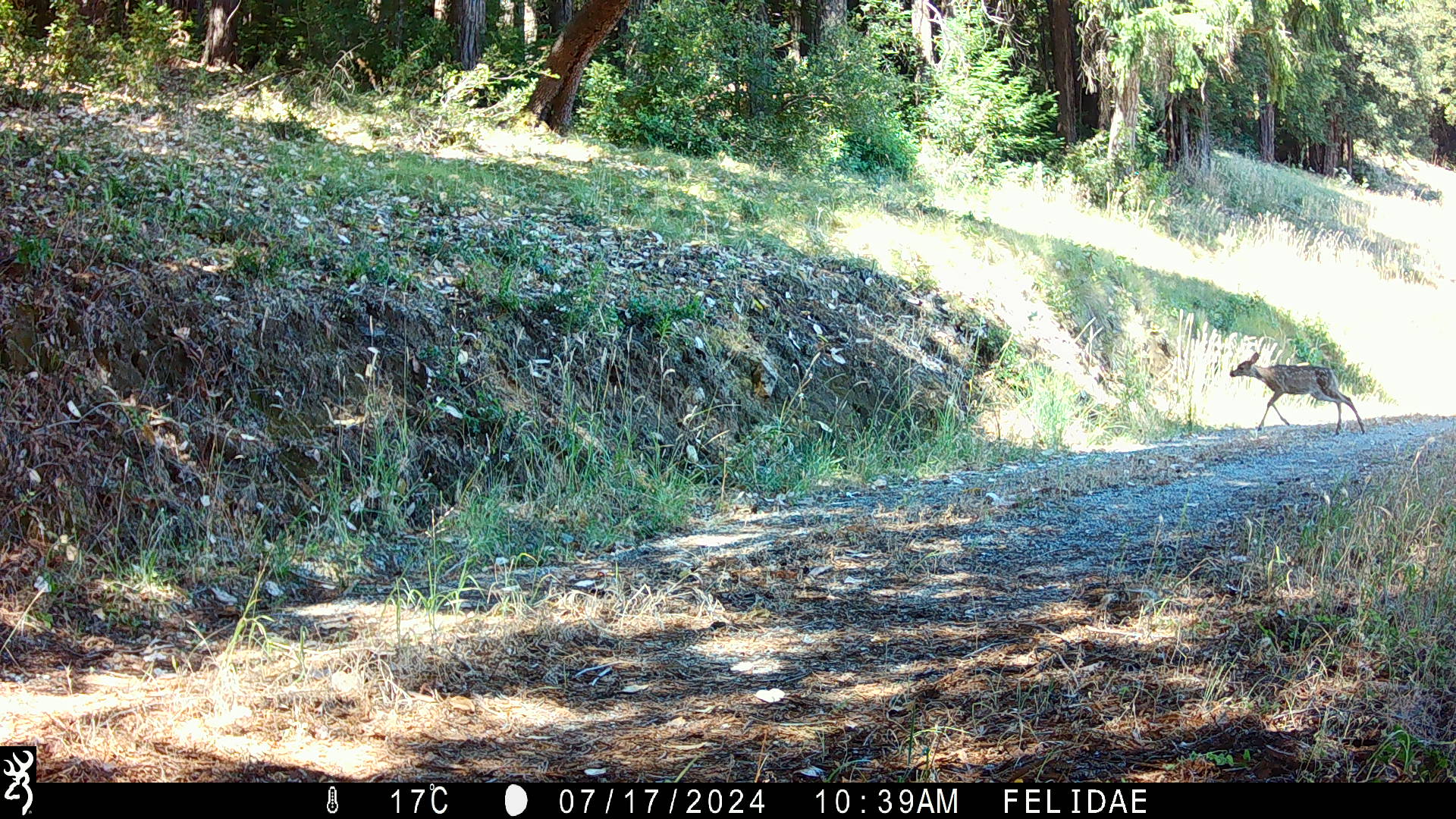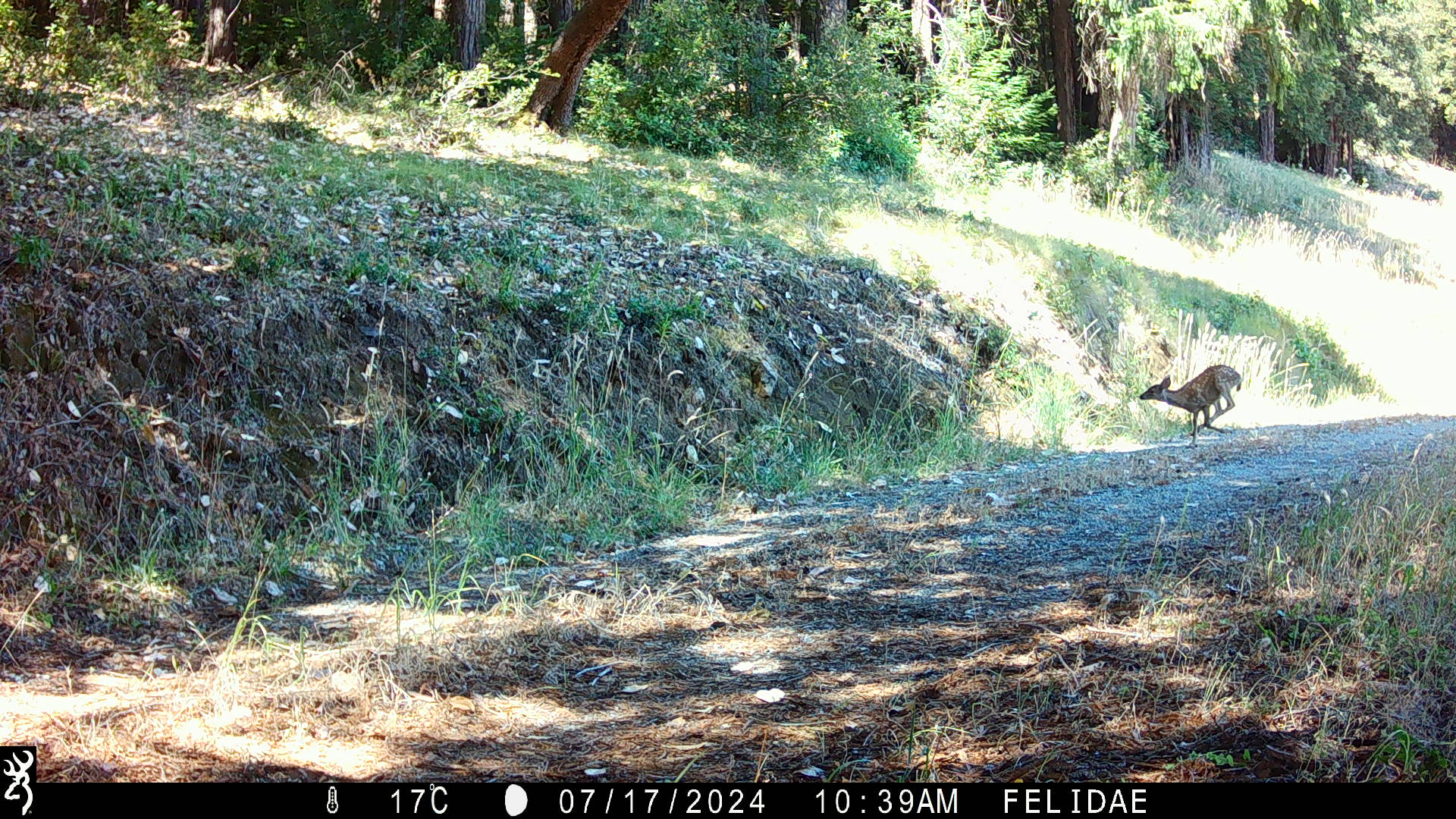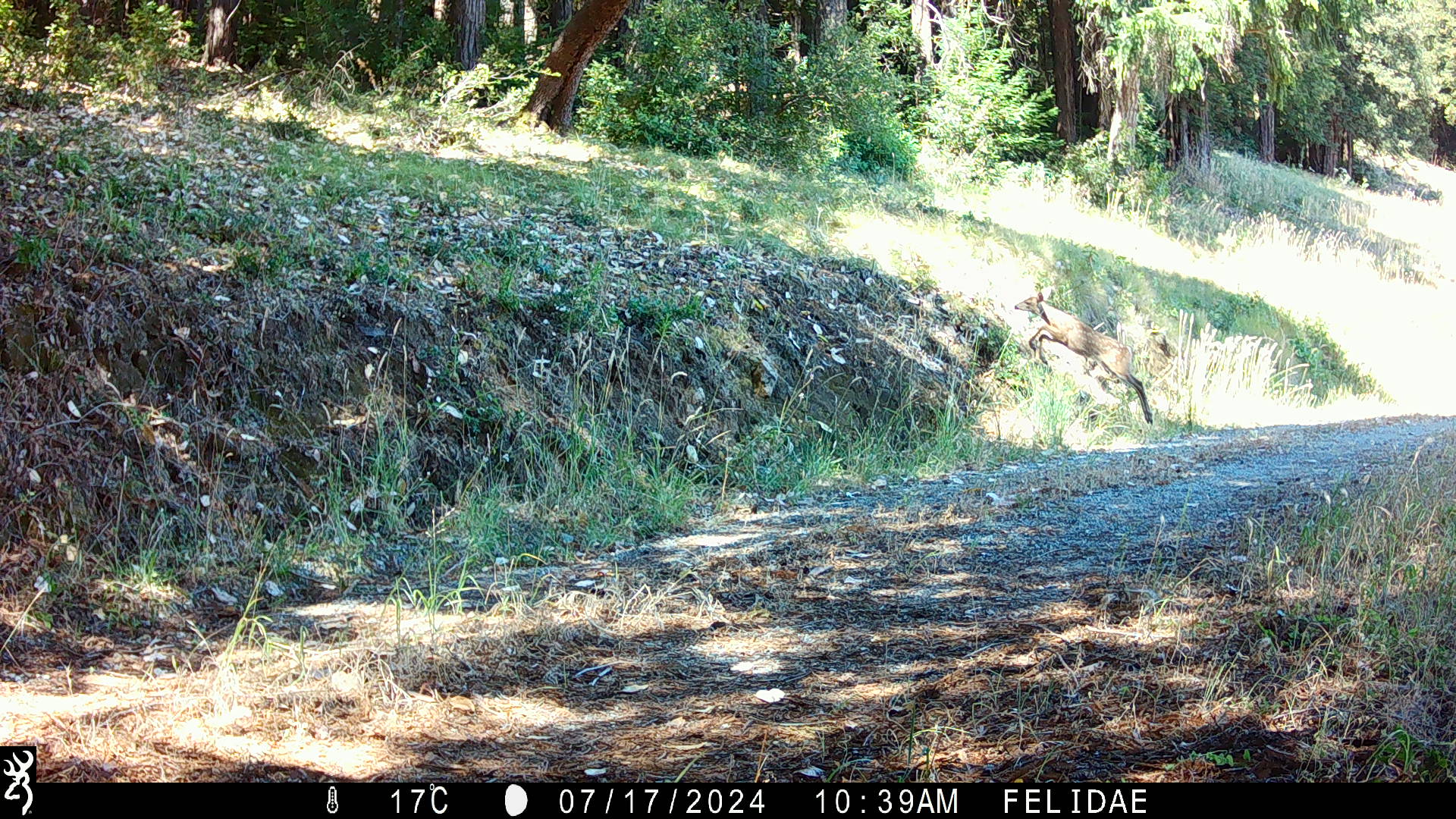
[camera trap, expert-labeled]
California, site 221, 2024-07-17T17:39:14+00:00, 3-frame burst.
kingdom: Animalia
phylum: Chordata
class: Mammalia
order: Artiodactyla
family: Cervidae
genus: Odocoileus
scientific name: Odocoileus hemionus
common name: mule deer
Mule deer (Odocoileus hemionus).